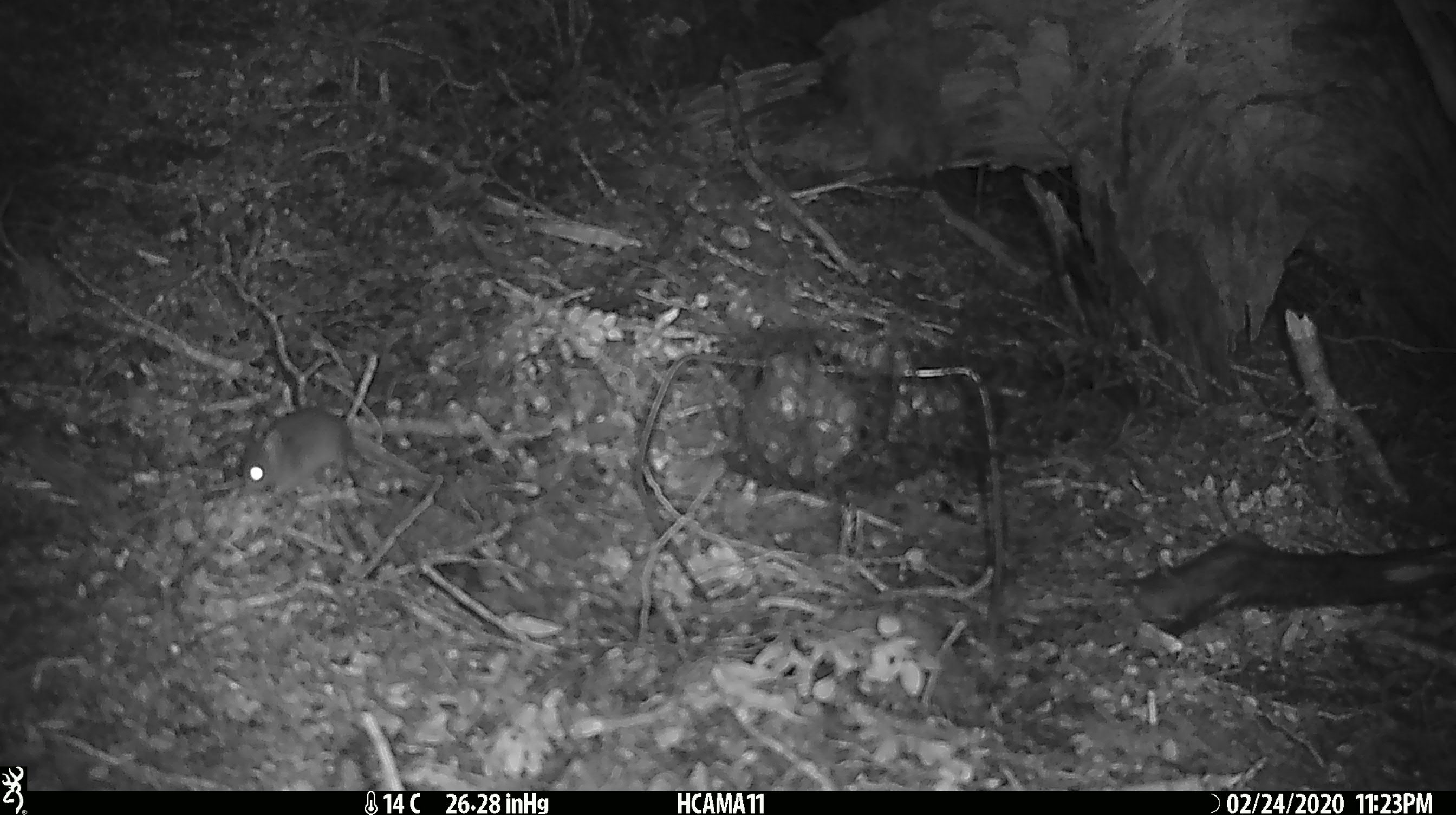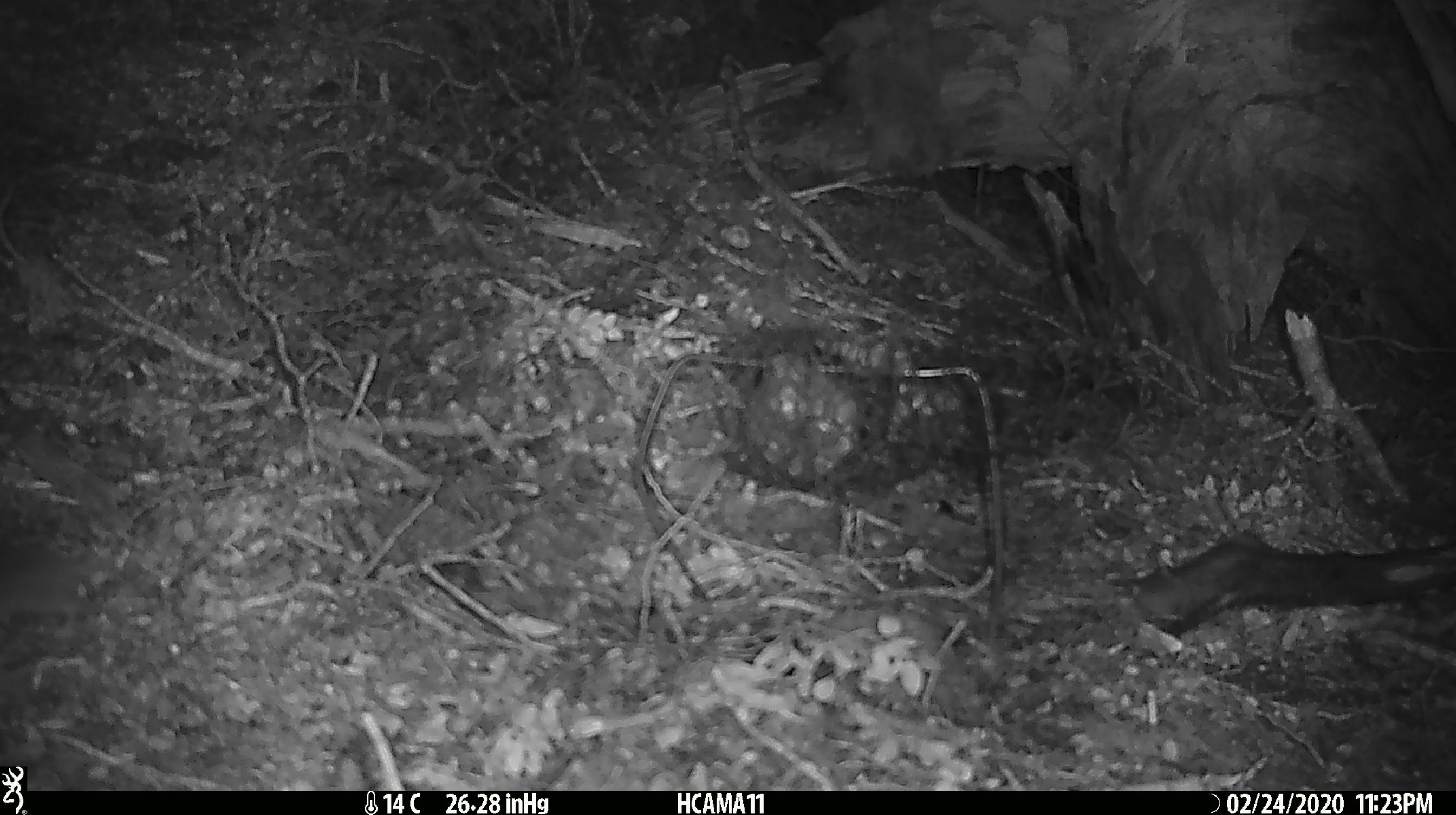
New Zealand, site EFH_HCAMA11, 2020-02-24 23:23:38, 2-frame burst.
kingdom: Animalia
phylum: Chordata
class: Mammalia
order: Rodentia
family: Muridae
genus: Mus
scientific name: Mus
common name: mouse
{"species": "mouse (Mus)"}